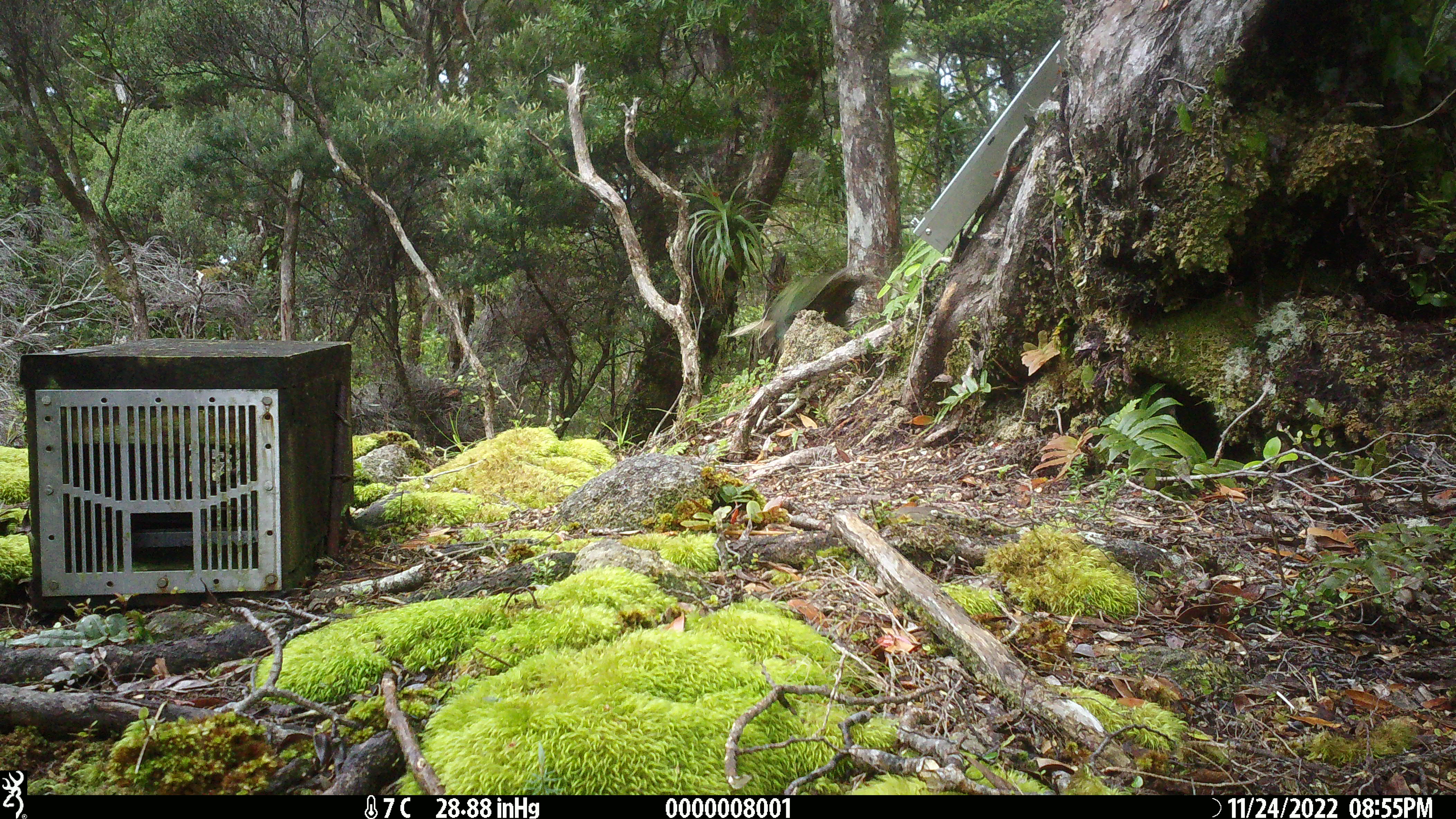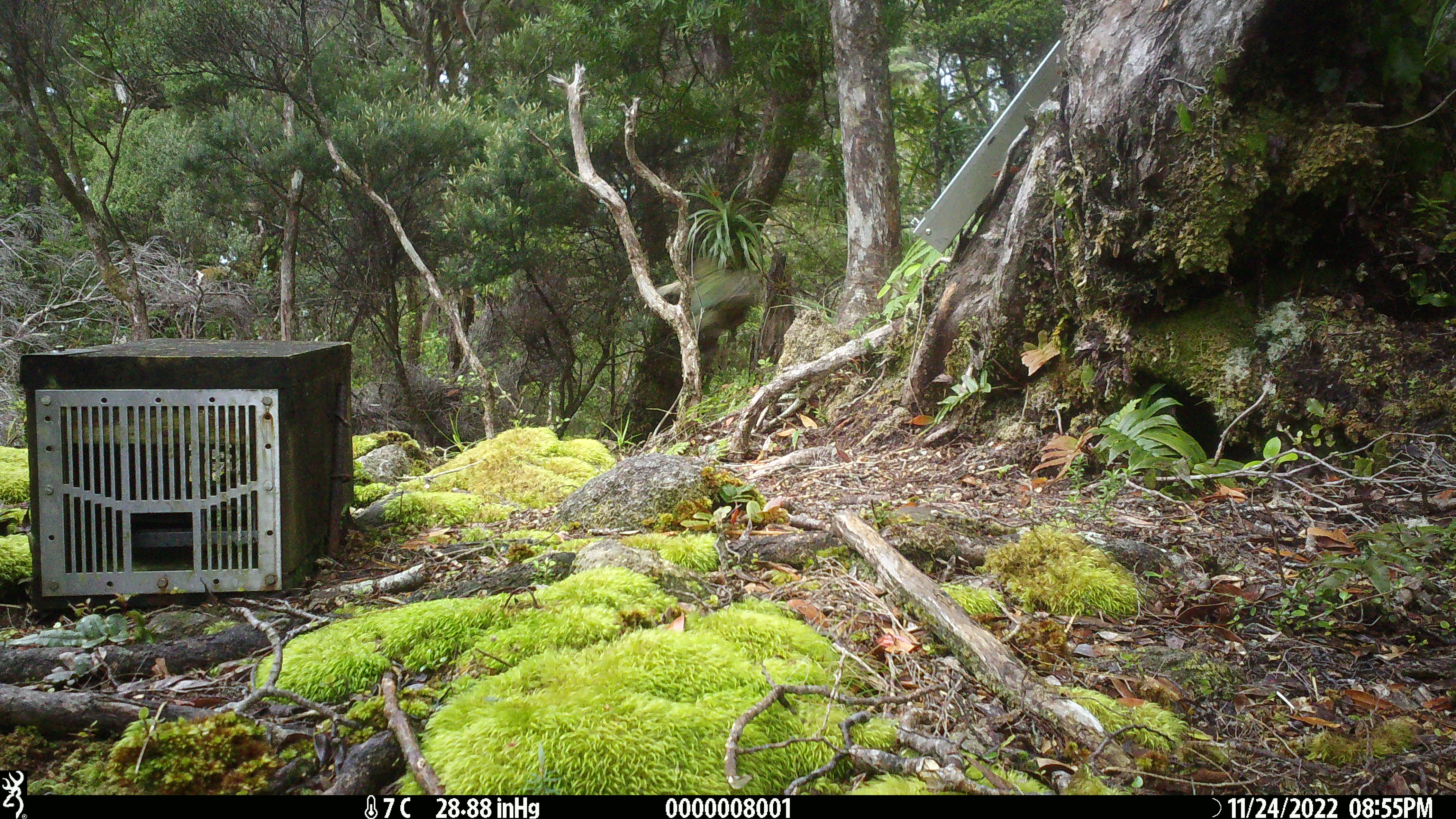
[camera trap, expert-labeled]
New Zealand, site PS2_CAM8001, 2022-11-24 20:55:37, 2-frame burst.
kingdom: Animalia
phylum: Chordata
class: Aves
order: Psittaciformes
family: Strigopidae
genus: Nestor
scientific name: Nestor notabilis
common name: kea